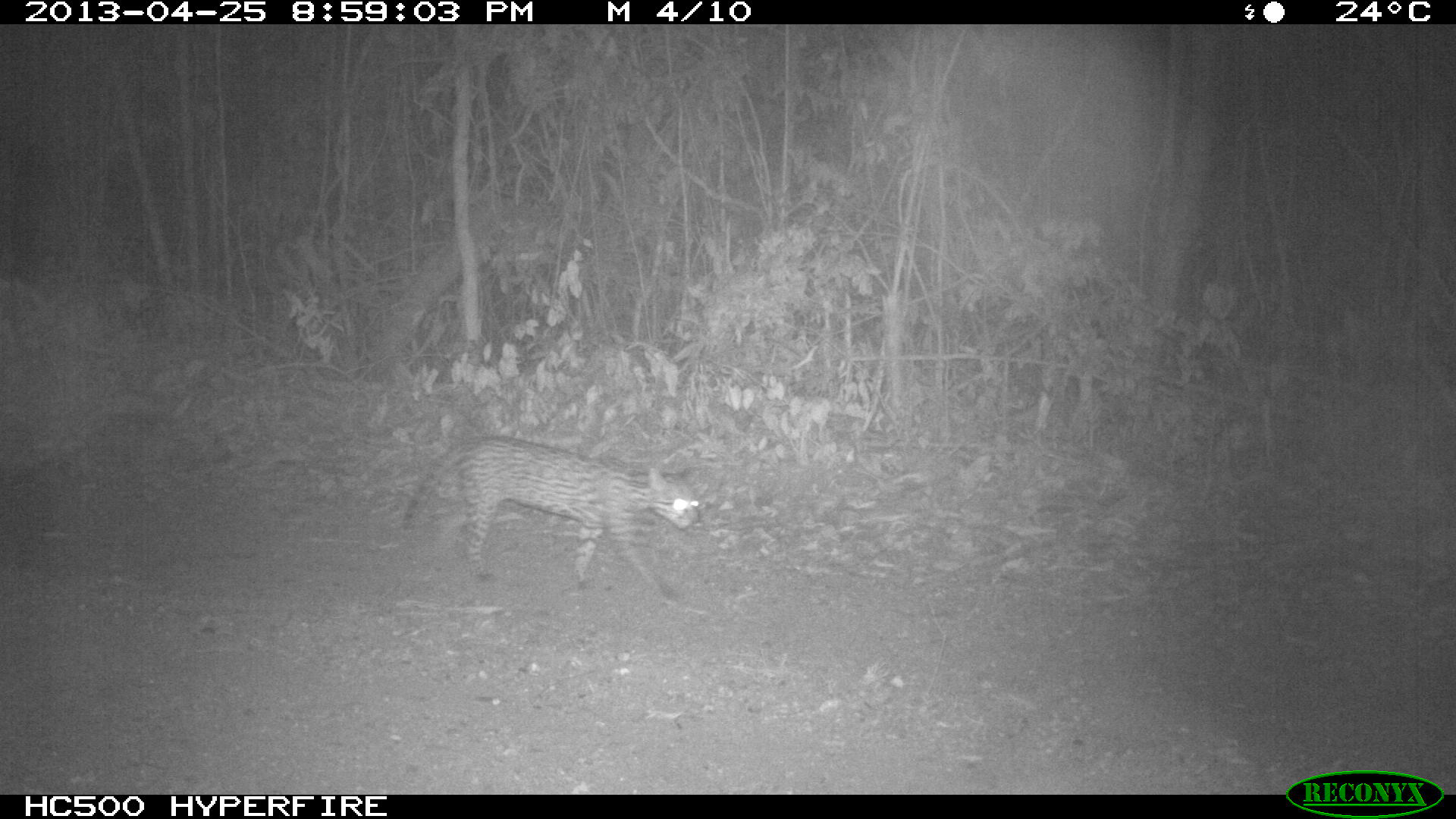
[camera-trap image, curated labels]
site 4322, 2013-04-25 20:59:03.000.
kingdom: Animalia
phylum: Chordata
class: Mammalia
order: Carnivora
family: Felidae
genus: Leopardus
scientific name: Leopardus pardalis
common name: ocelot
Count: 1.